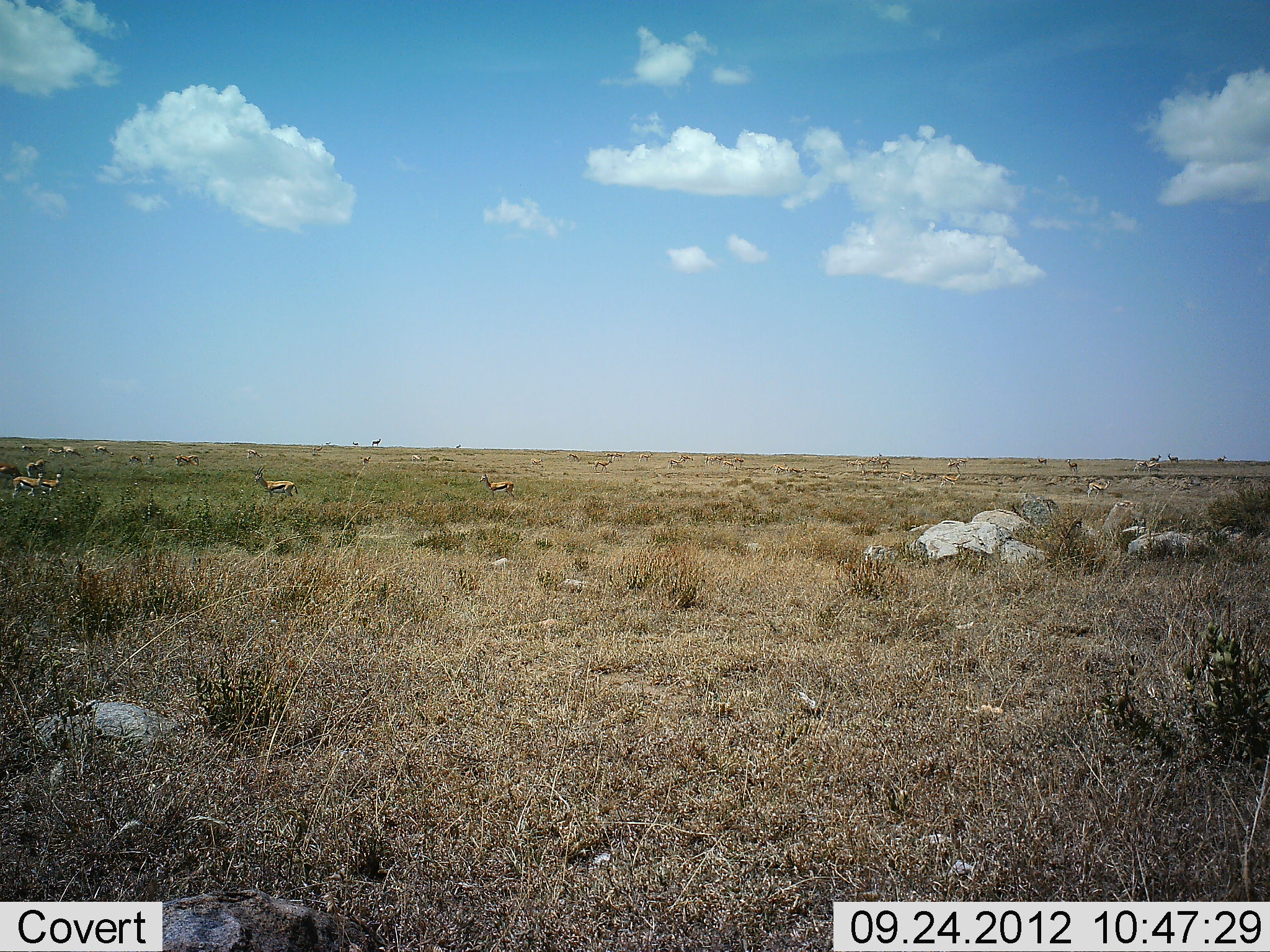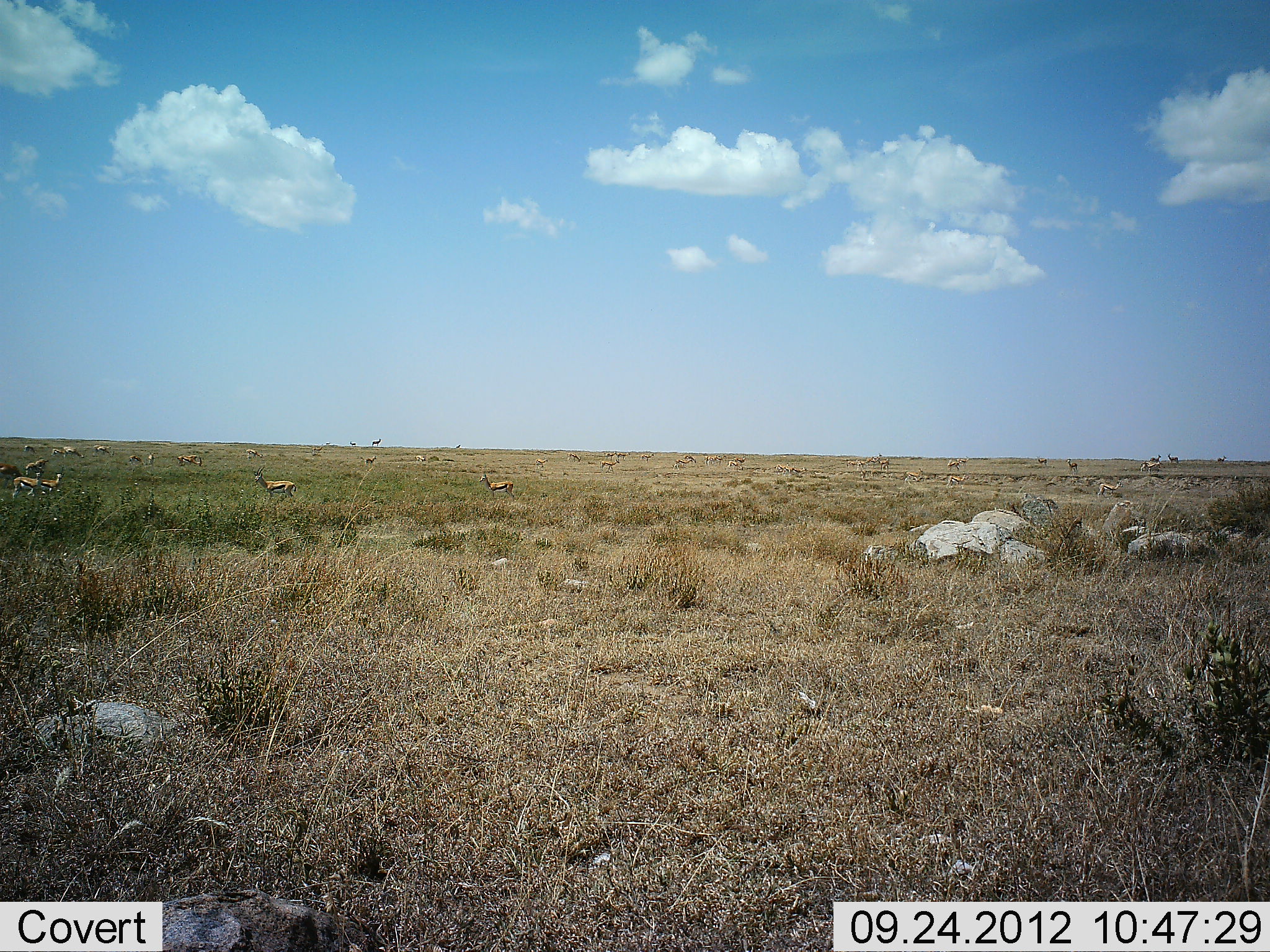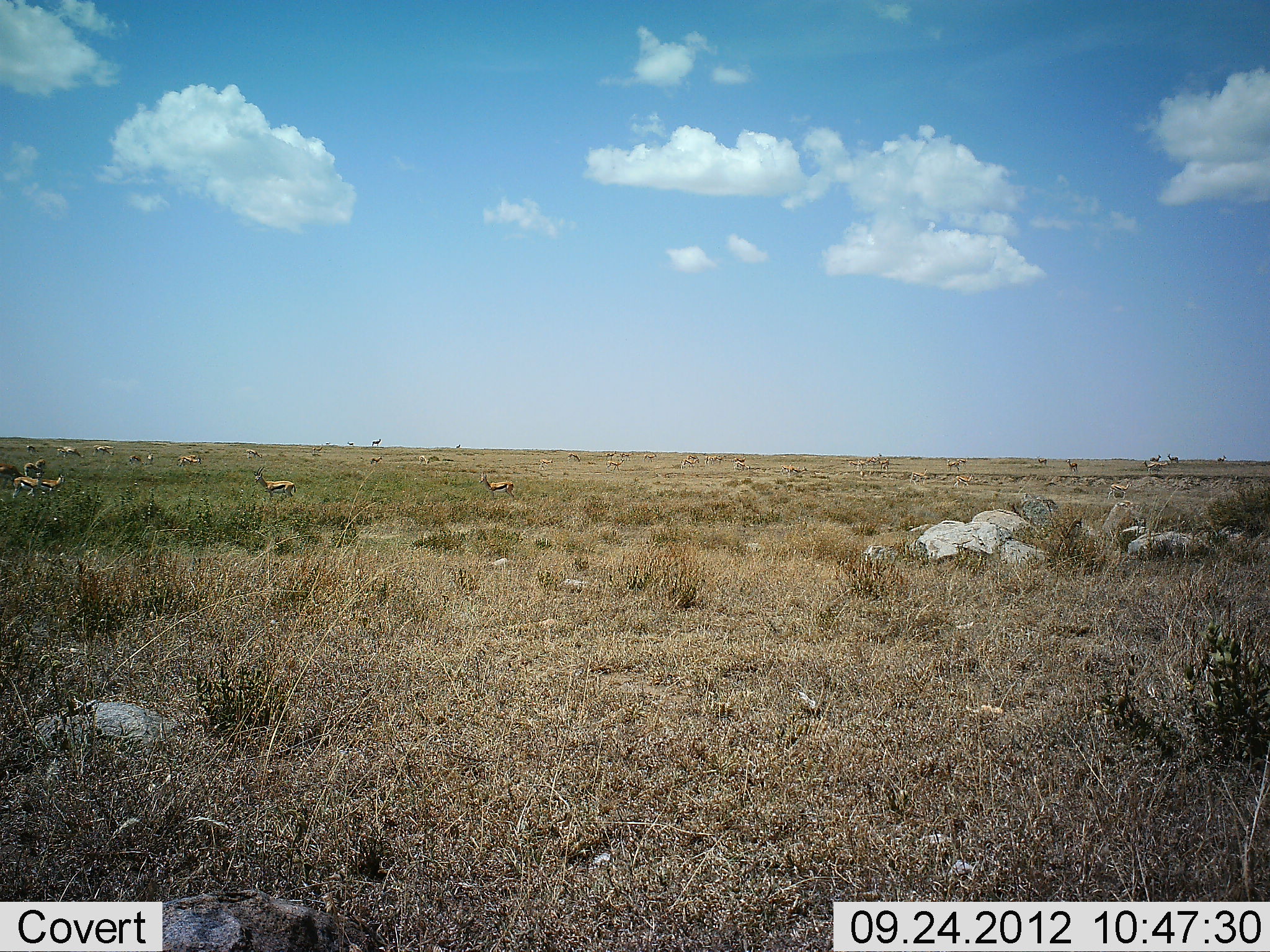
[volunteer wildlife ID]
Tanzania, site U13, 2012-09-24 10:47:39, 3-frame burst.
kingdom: Animalia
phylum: Chordata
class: Mammalia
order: Artiodactyla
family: Bovidae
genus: Eudorcas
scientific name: Eudorcas thomsonii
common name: thomson's gazelle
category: gazellethomsons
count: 11-50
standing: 82%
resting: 0%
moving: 64%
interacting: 0%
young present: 0%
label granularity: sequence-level